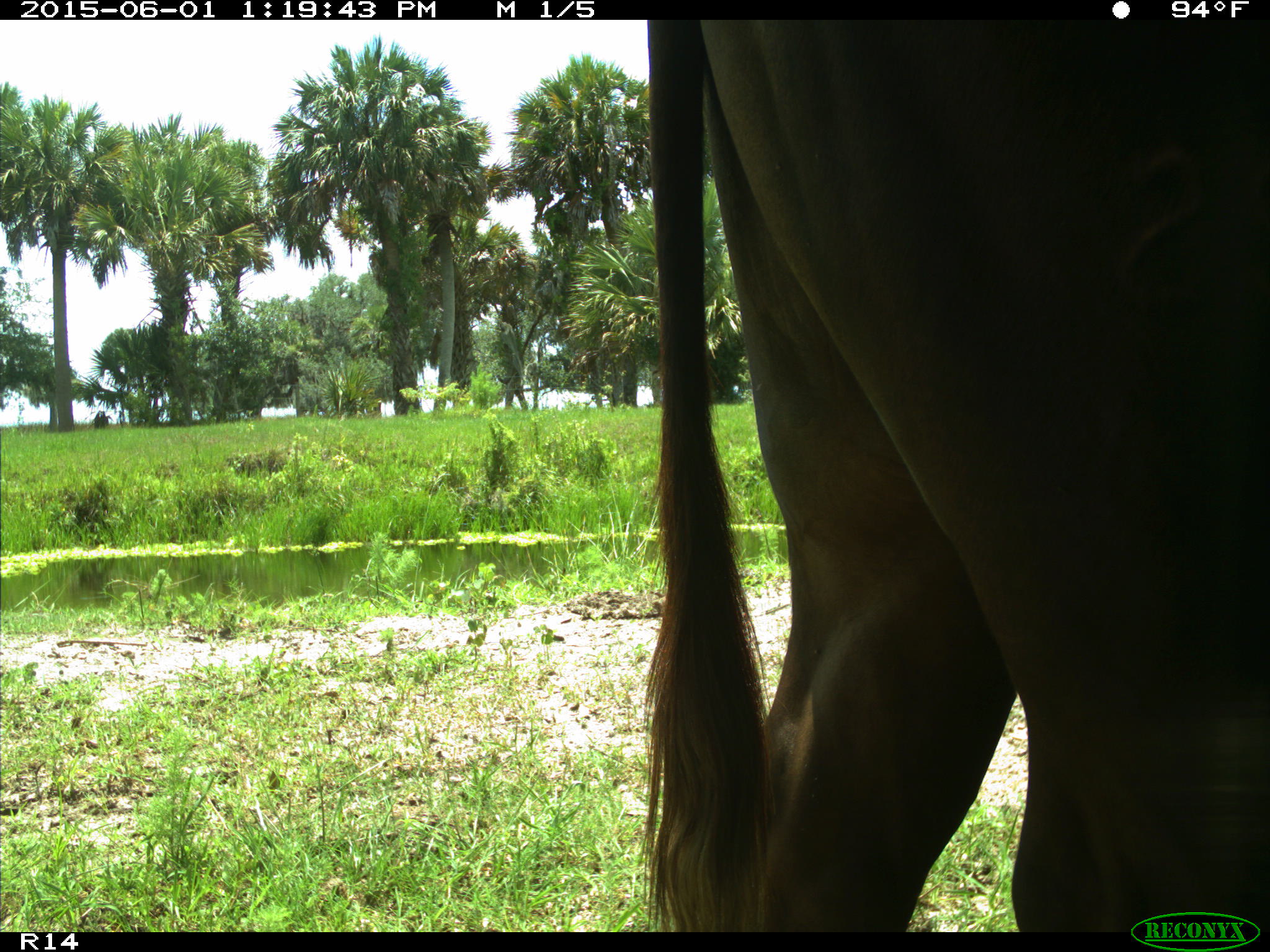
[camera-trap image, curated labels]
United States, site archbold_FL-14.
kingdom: Animalia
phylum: Chordata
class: Mammalia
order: Artiodactyla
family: Bovidae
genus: Bos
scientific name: Bos taurus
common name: domestic cow